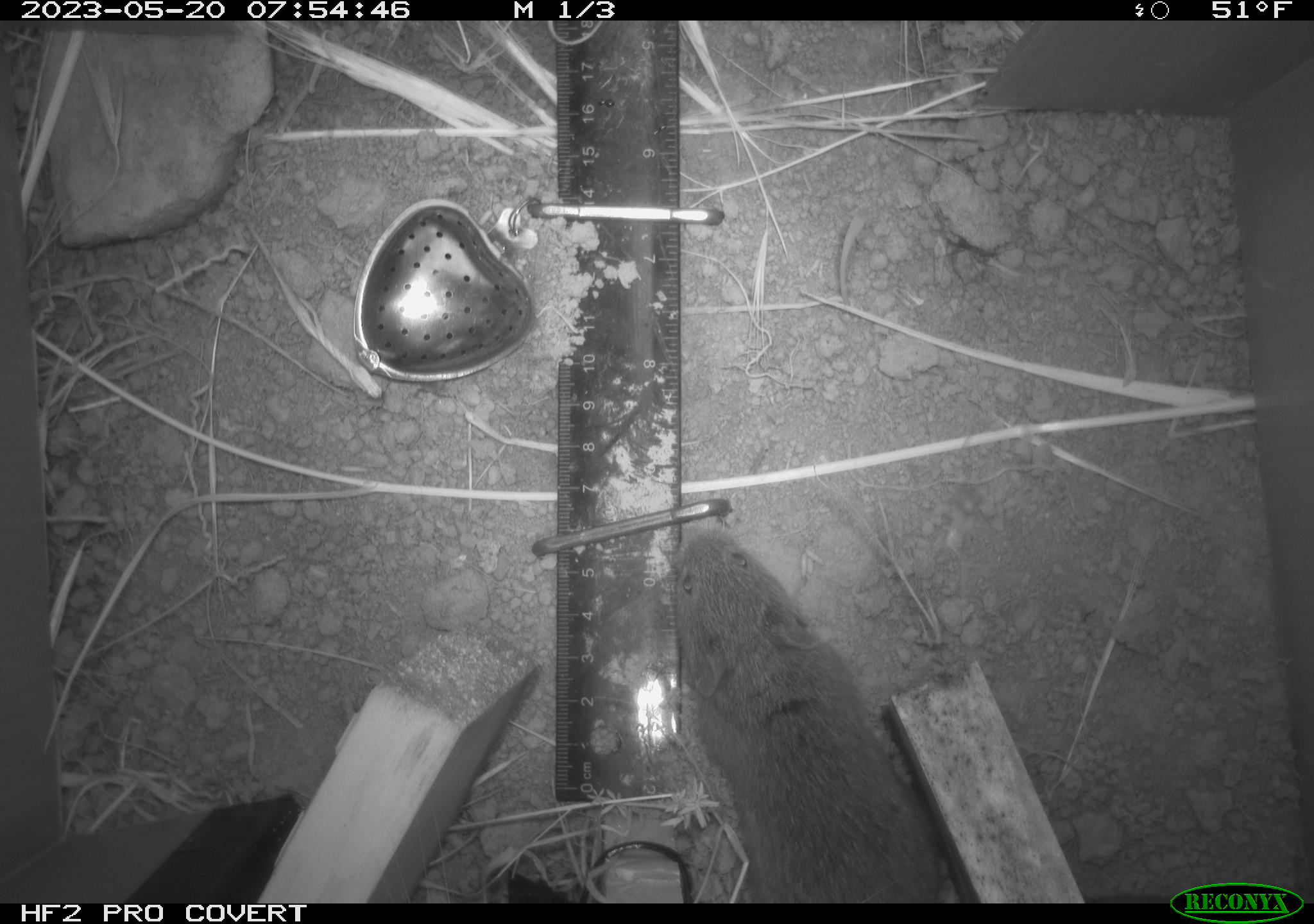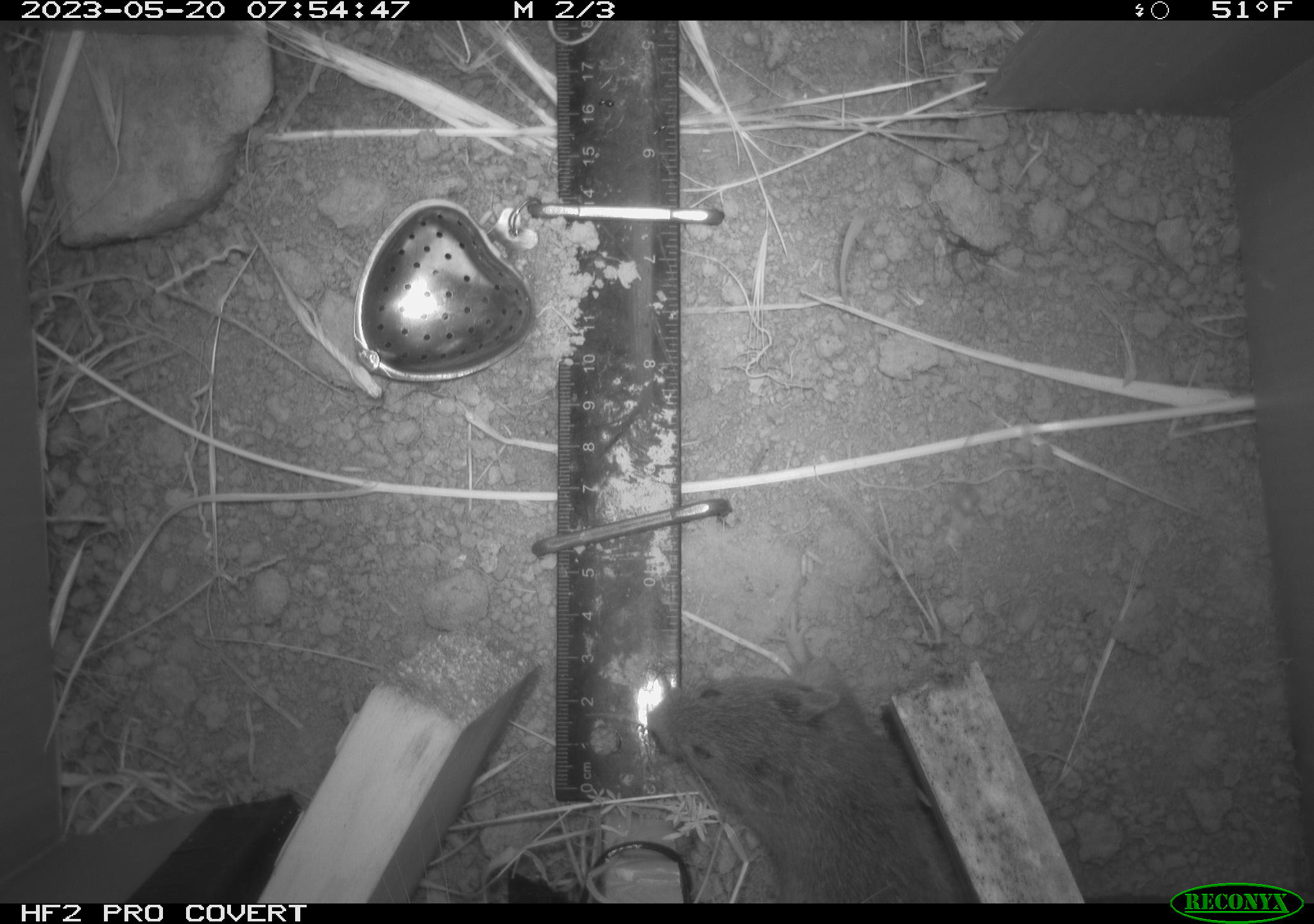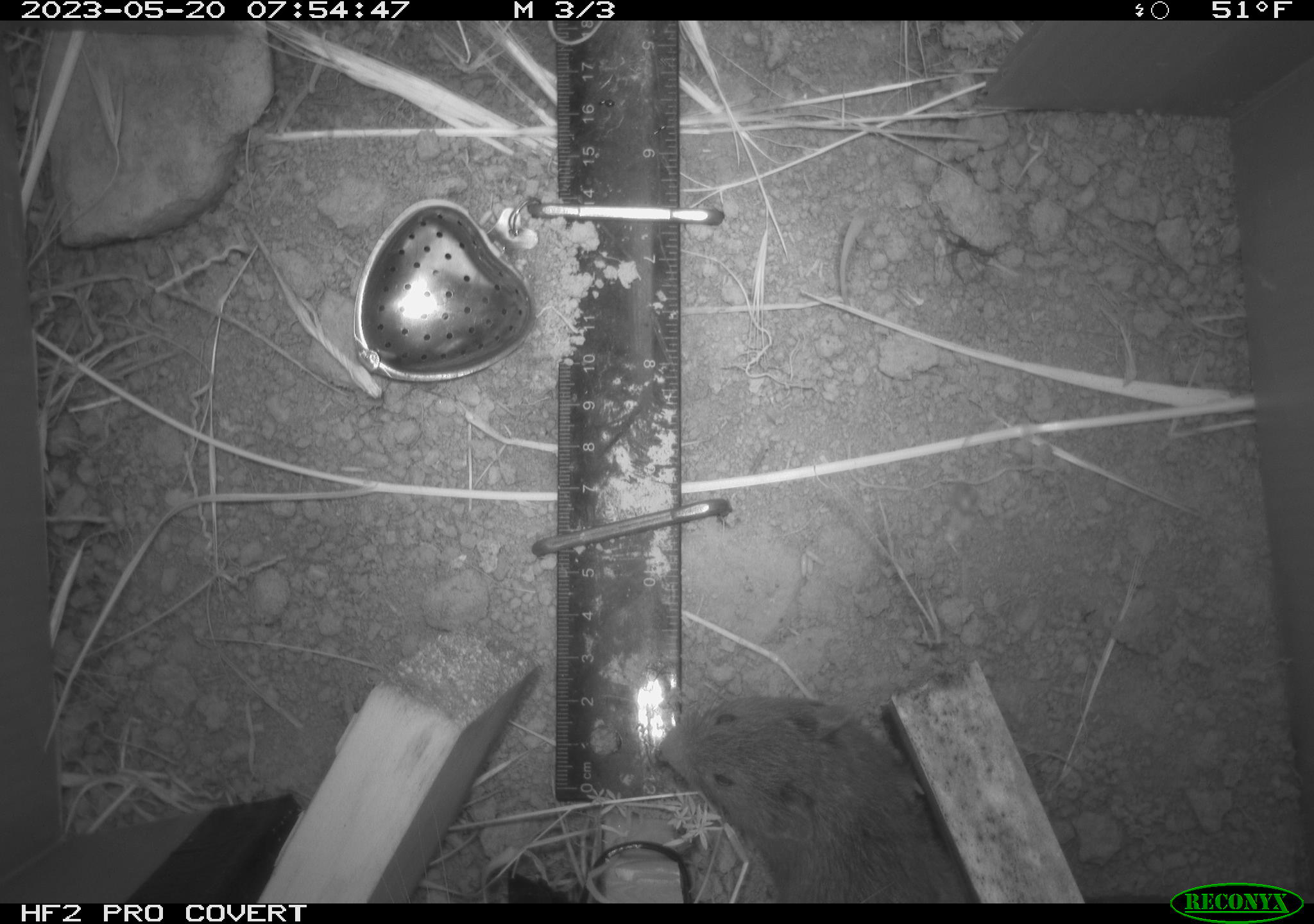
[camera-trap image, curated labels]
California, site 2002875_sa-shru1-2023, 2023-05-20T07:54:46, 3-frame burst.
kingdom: Animalia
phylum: Chordata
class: Mammalia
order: Rodentia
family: Cricetidae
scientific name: Arvicolinae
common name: voles, lemmings, and muskrats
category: arvicolinae subfamily